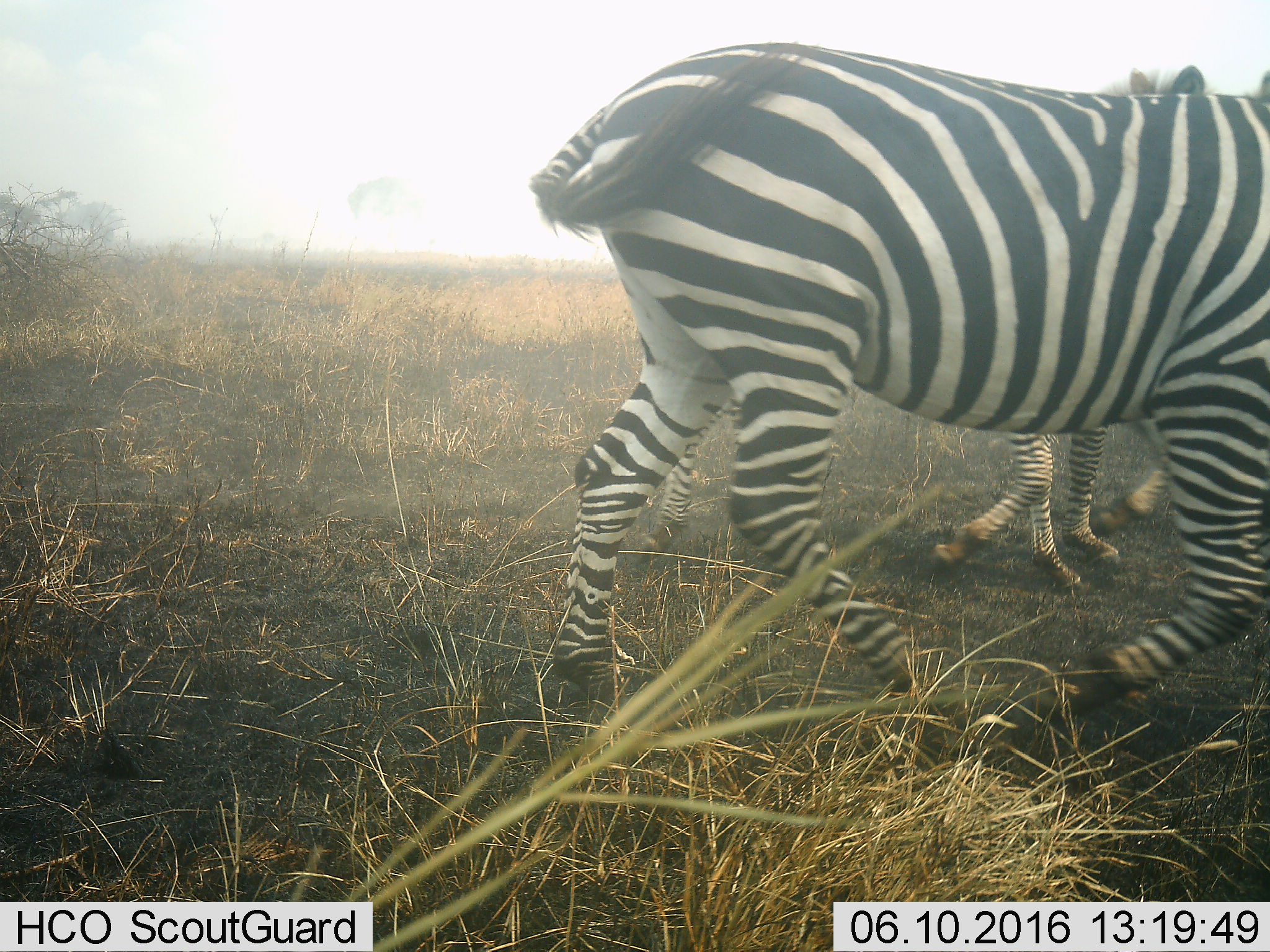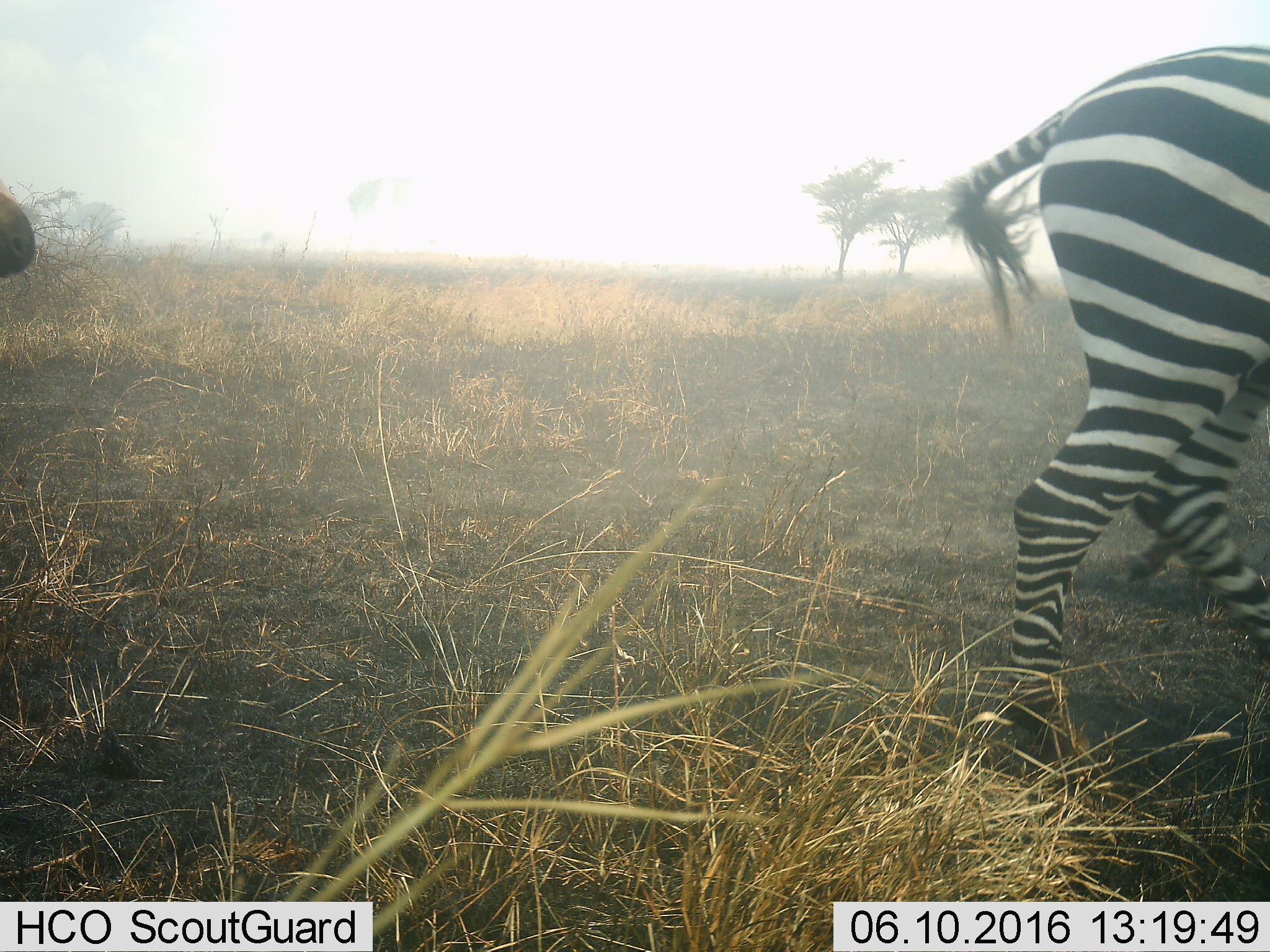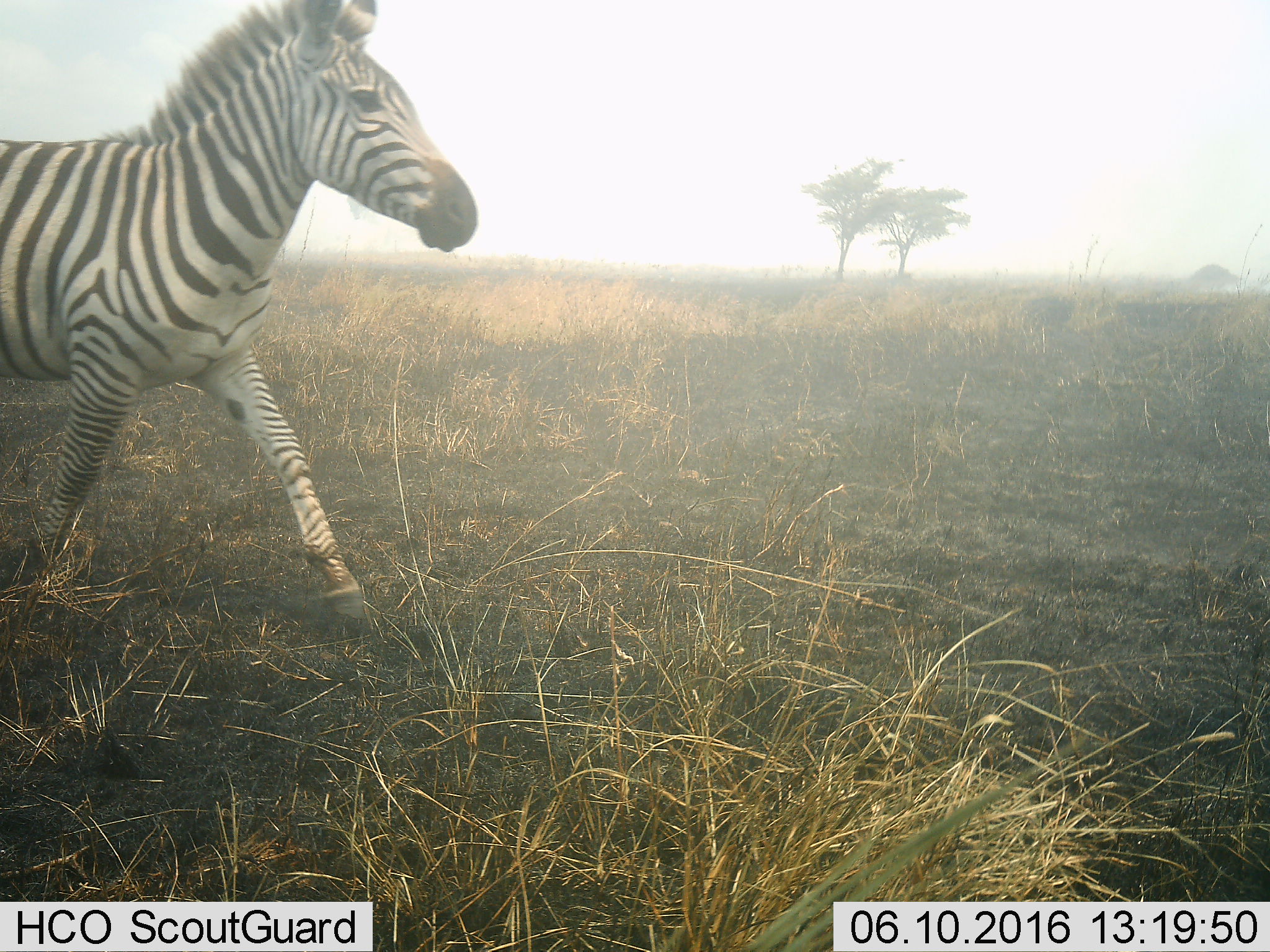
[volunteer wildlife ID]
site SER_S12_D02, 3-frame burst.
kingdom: Animalia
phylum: Chordata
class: Mammalia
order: Perissodactyla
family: Equidae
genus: Equus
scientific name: Equus quagga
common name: plains zebra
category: zebraplains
Zebraplains (plains zebra) (Equus quagga), count 2. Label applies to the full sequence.